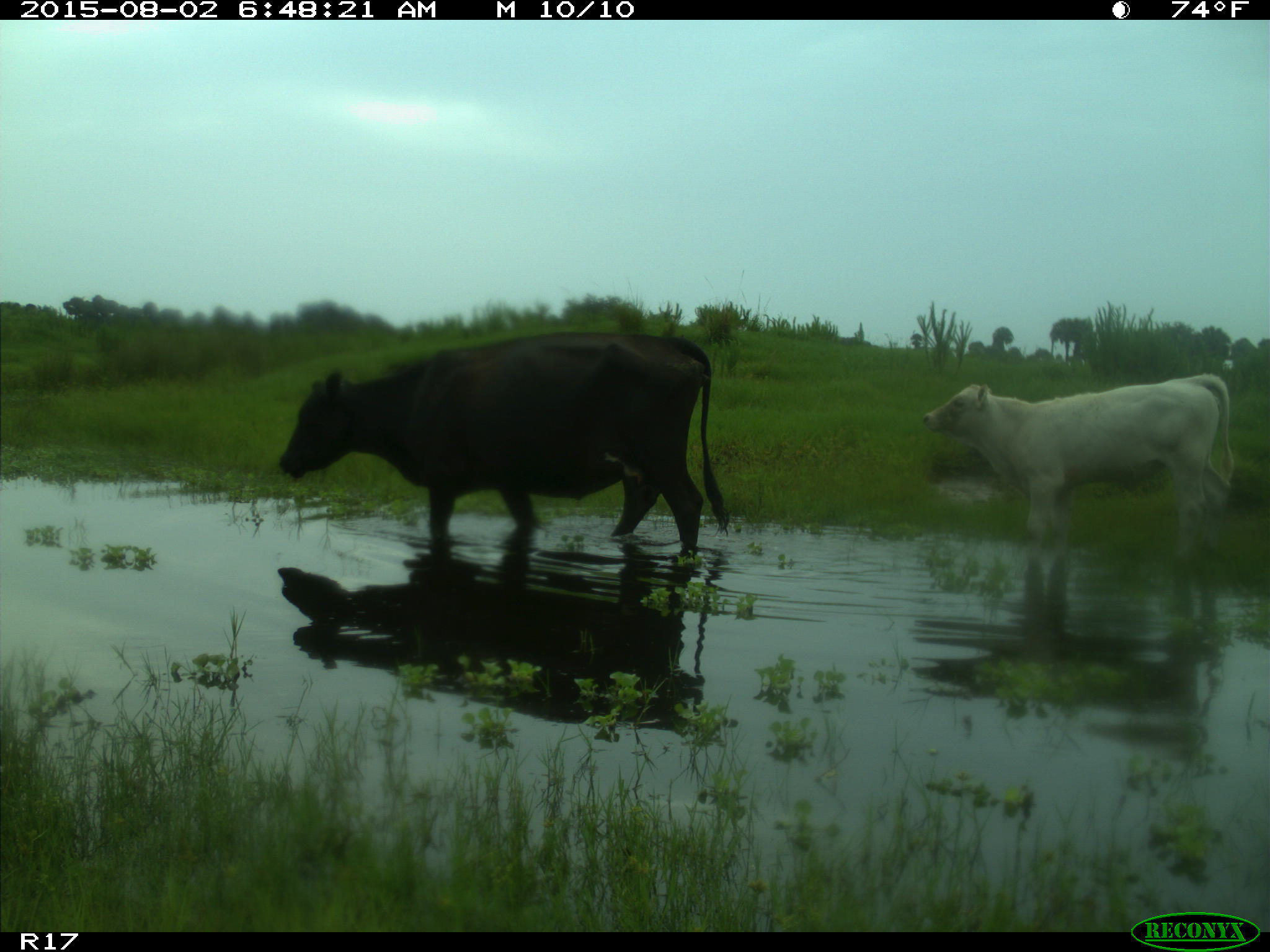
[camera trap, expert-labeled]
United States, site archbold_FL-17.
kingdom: Animalia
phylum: Chordata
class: Mammalia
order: Artiodactyla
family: Bovidae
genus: Bos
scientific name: Bos taurus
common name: domestic cow